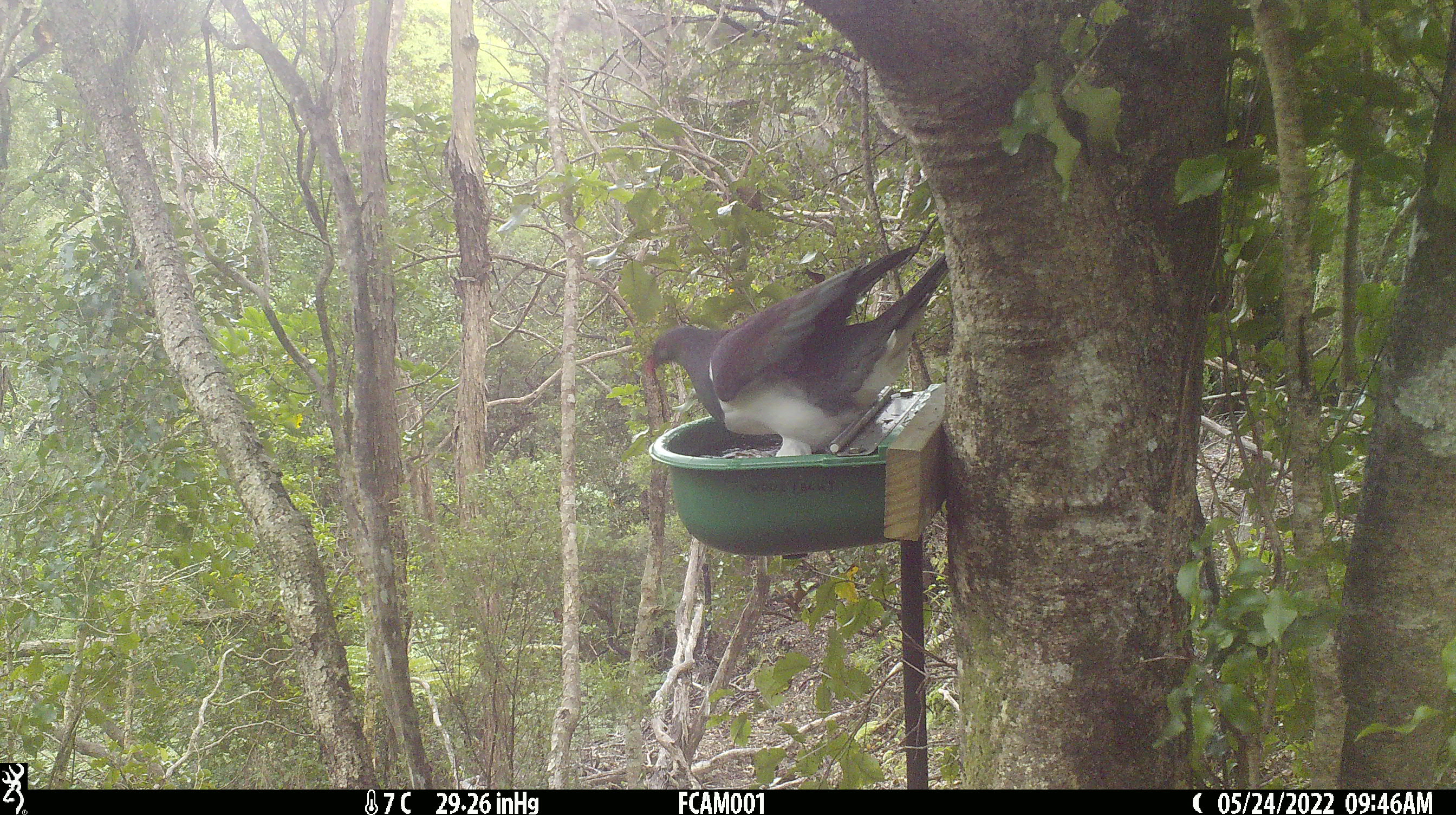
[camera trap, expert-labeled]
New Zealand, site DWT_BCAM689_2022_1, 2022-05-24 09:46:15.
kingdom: Animalia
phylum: Chordata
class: Aves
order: Columbiformes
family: Columbidae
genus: Hemiphaga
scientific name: Hemiphaga novaeseelandiae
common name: new zealand pigeon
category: kereru